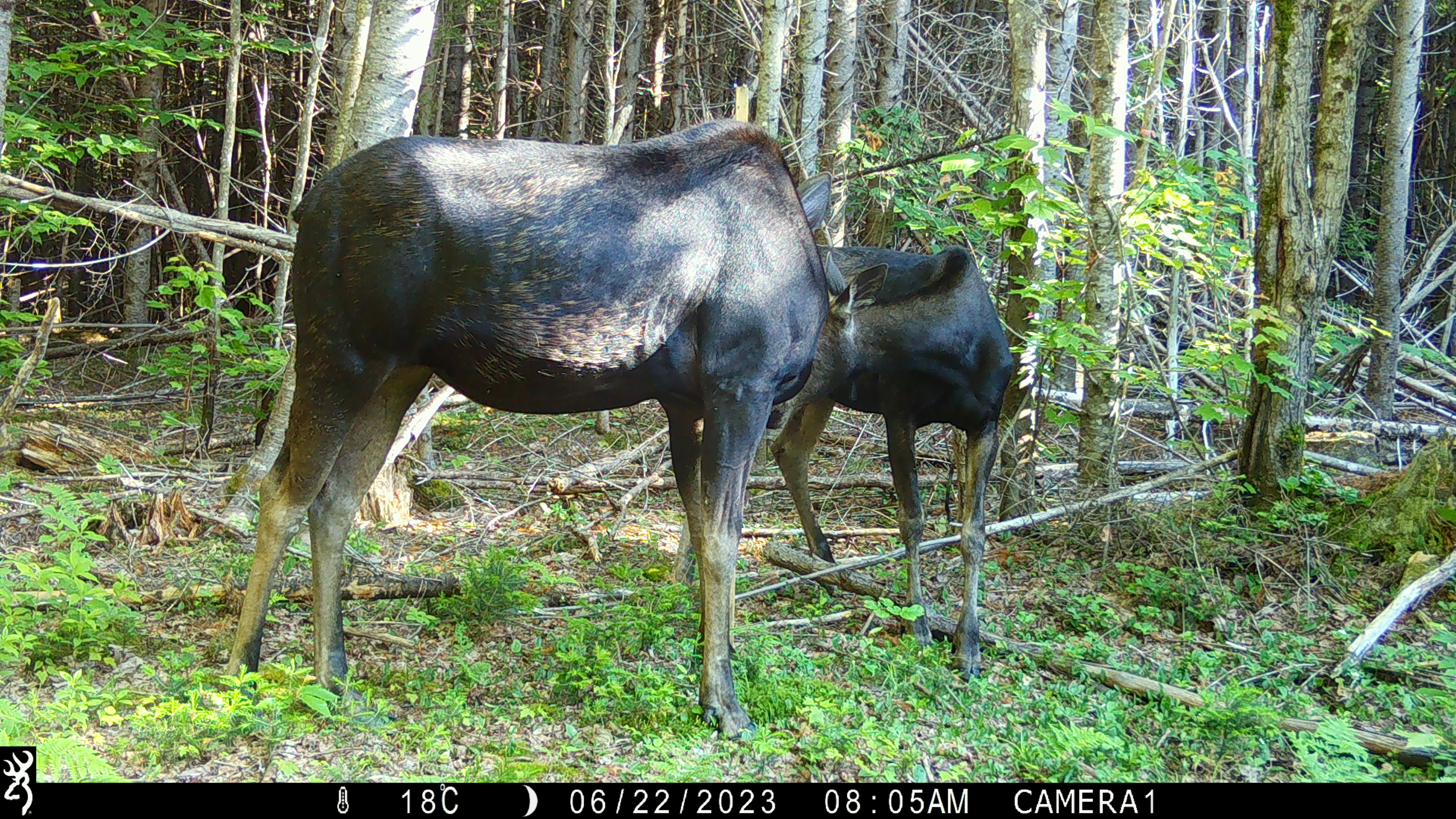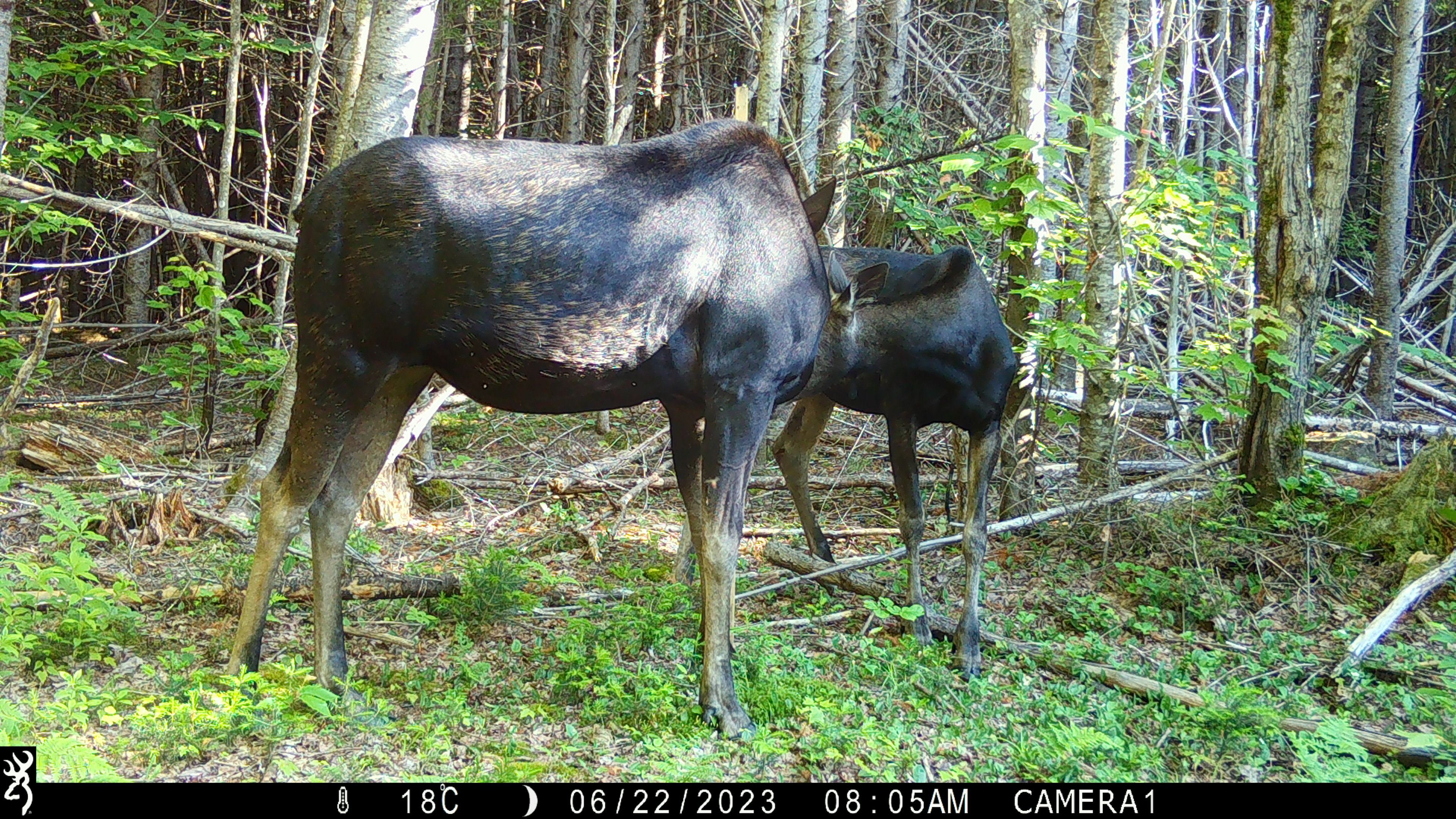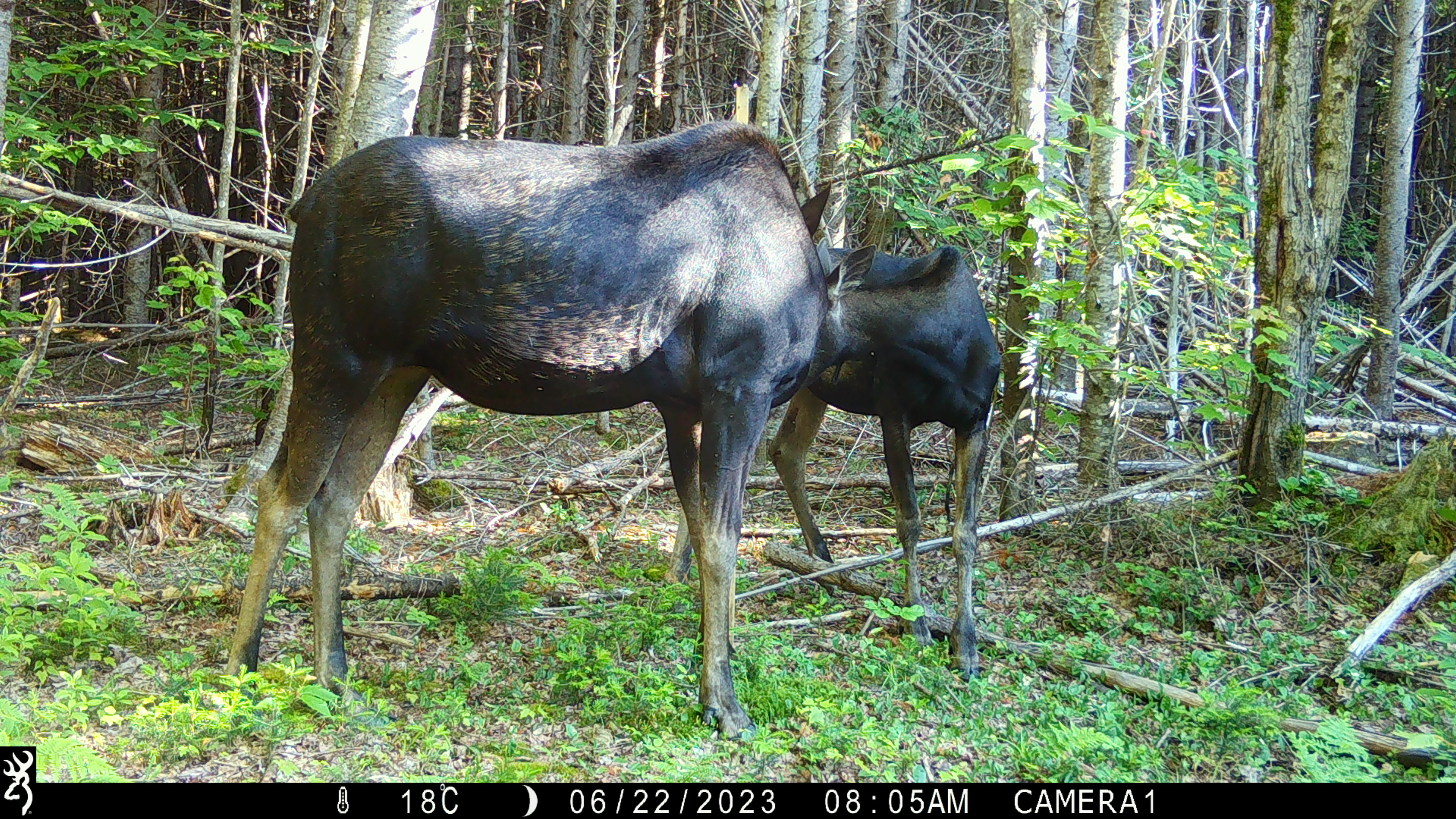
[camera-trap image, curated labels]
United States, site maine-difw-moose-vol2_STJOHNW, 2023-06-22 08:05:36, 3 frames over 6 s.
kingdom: Animalia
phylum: Chordata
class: Mammalia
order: Artiodactyla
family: Cervidae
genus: Alces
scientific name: Alces alces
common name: moose